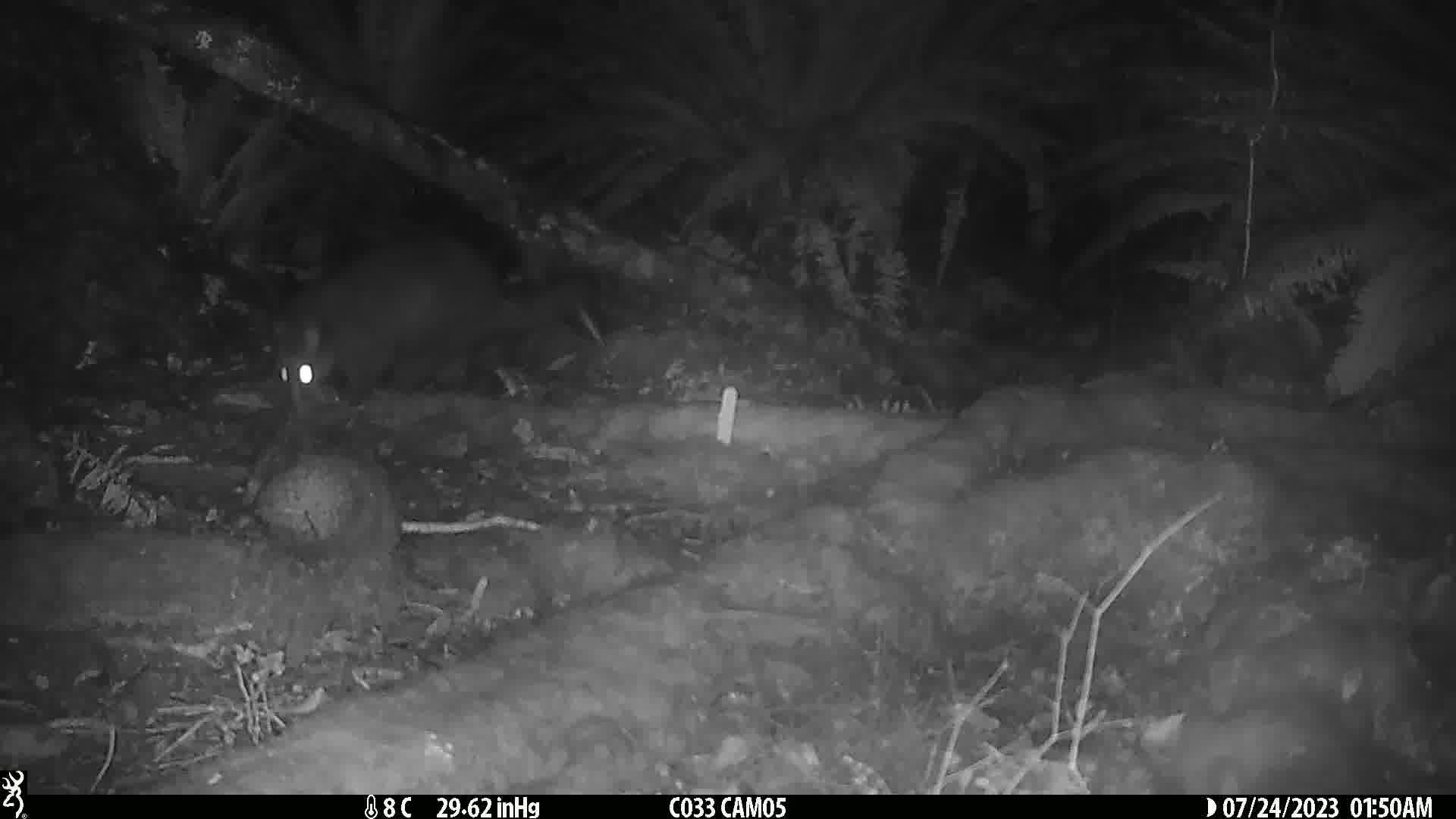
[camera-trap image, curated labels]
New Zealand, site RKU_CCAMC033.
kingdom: Animalia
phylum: Chordata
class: Mammalia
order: Diprotodontia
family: Phalangeridae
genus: Trichosurus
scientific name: Trichosurus vulpecula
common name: common brushtail possum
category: possum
Possum (common brushtail possum) (Trichosurus vulpecula).